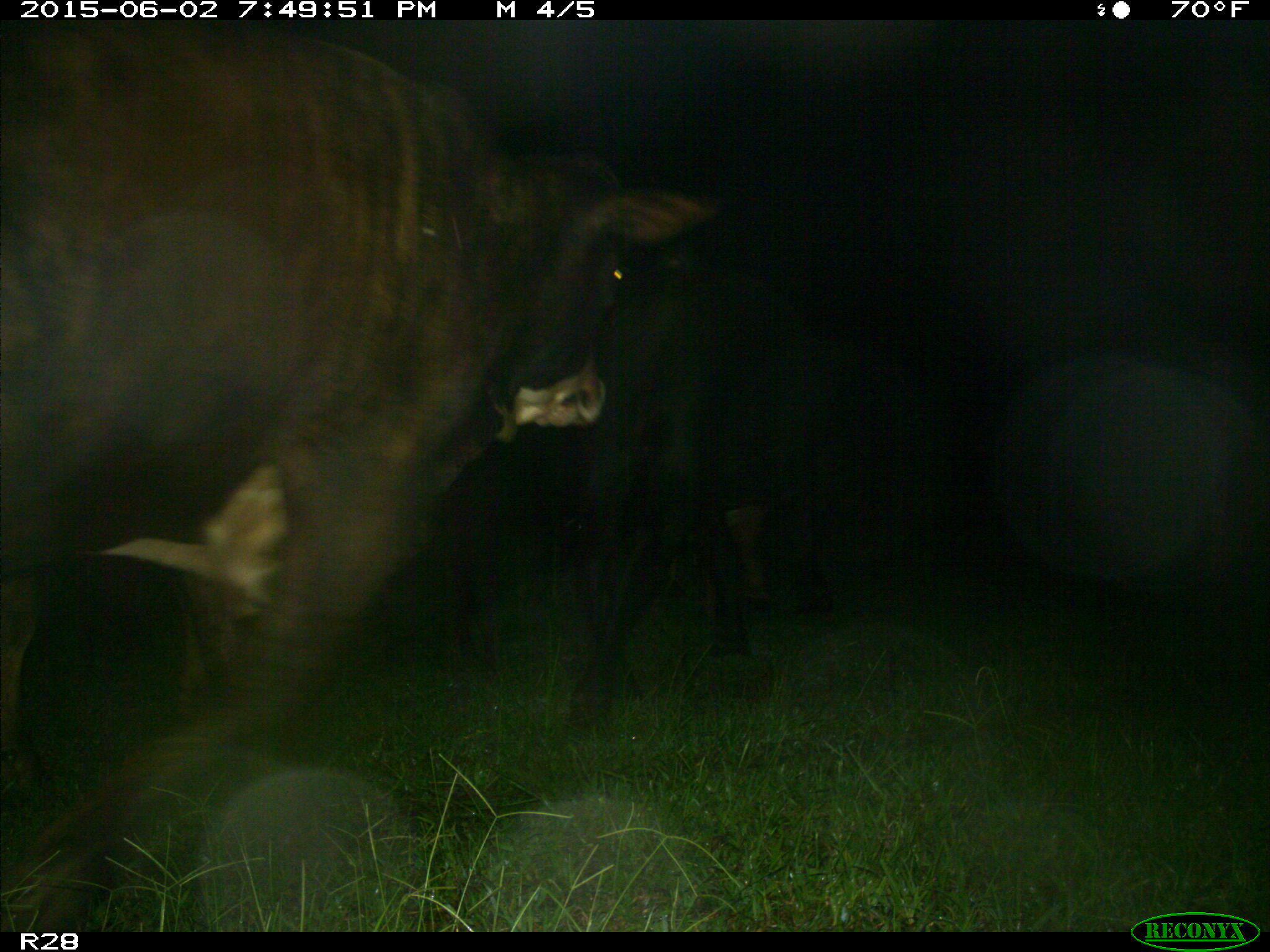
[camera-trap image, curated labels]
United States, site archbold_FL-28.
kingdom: Animalia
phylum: Chordata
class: Mammalia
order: Artiodactyla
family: Bovidae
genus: Bos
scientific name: Bos taurus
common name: domestic cow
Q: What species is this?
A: Bos taurus (domestic cow).